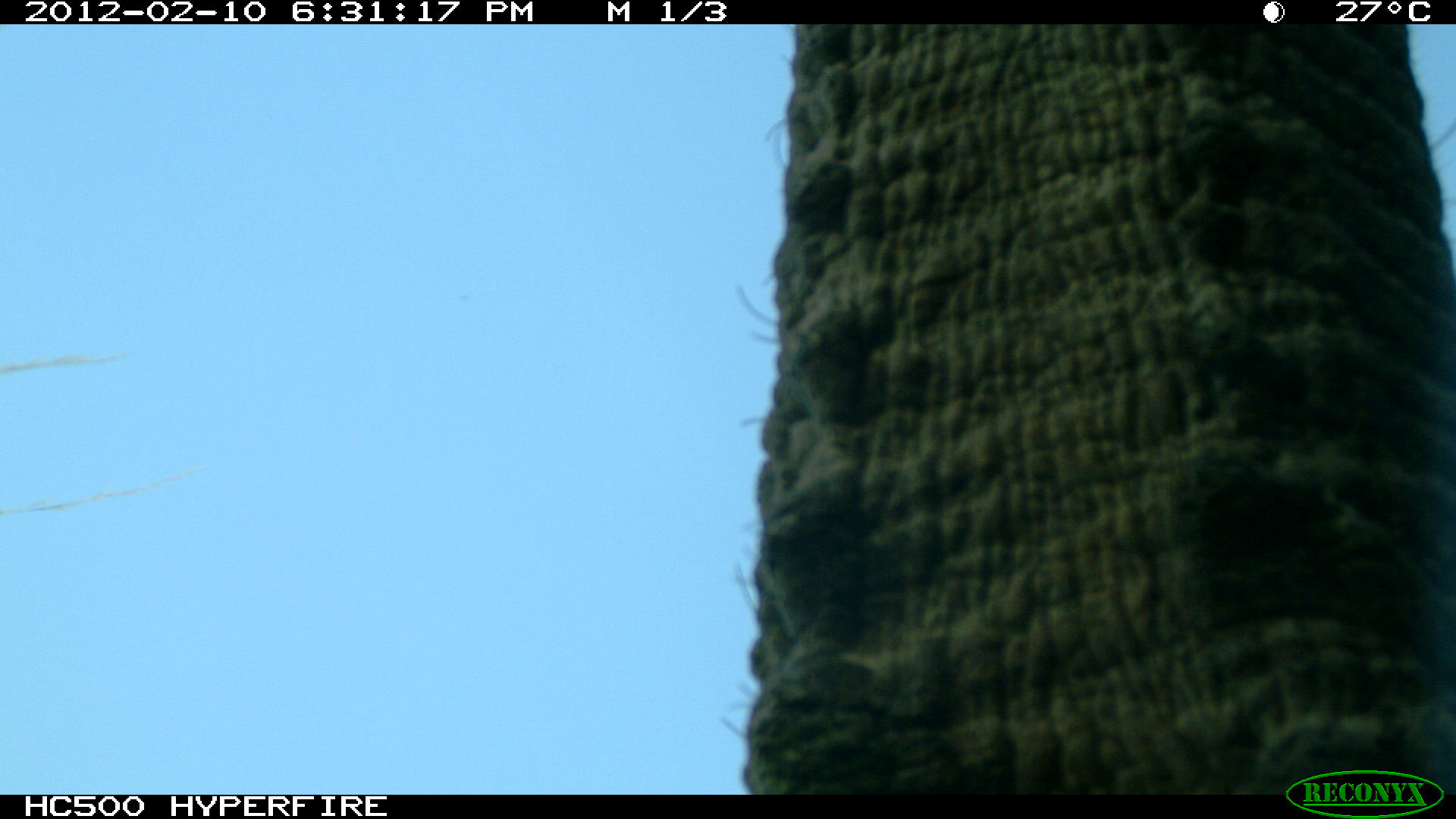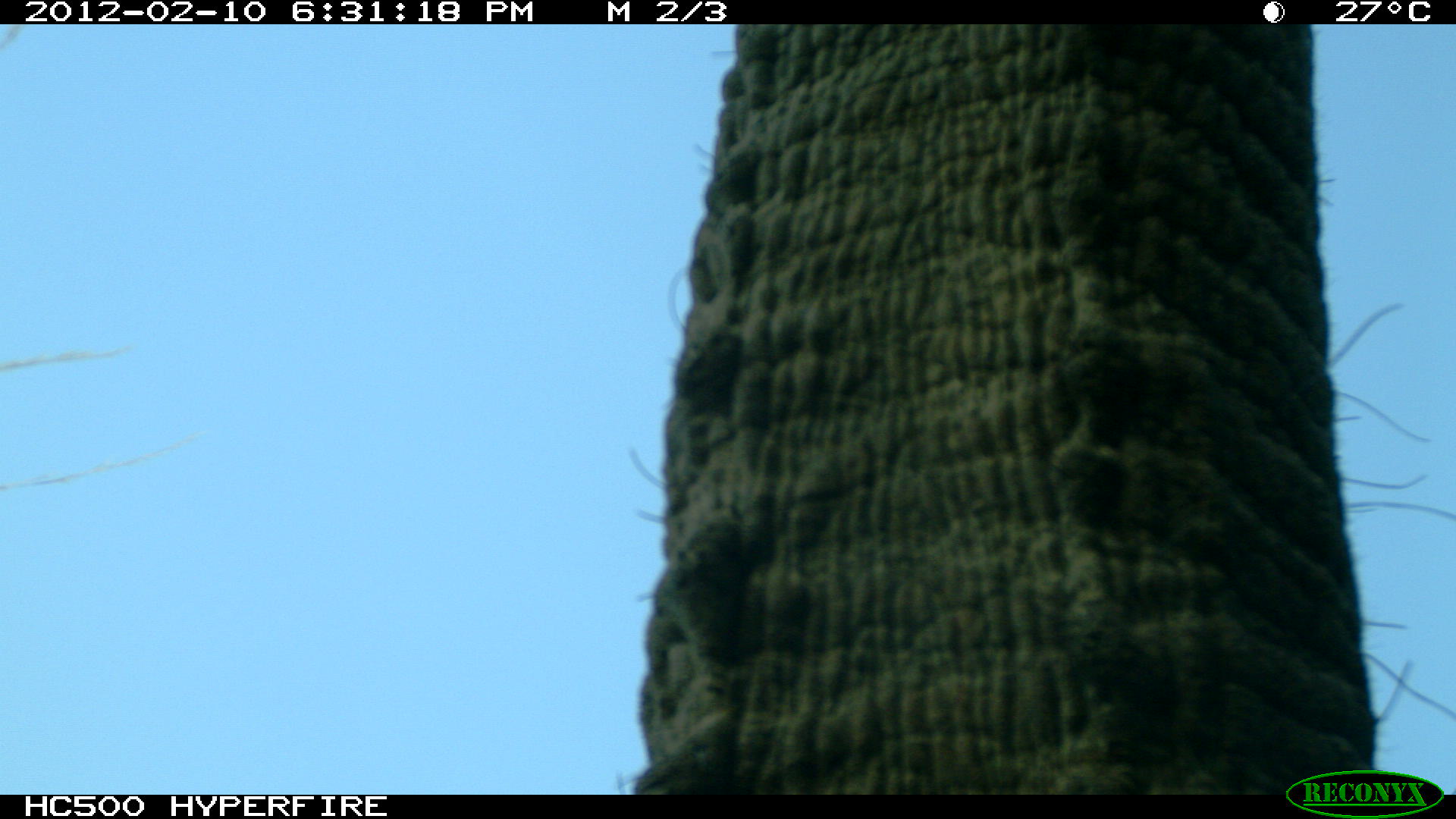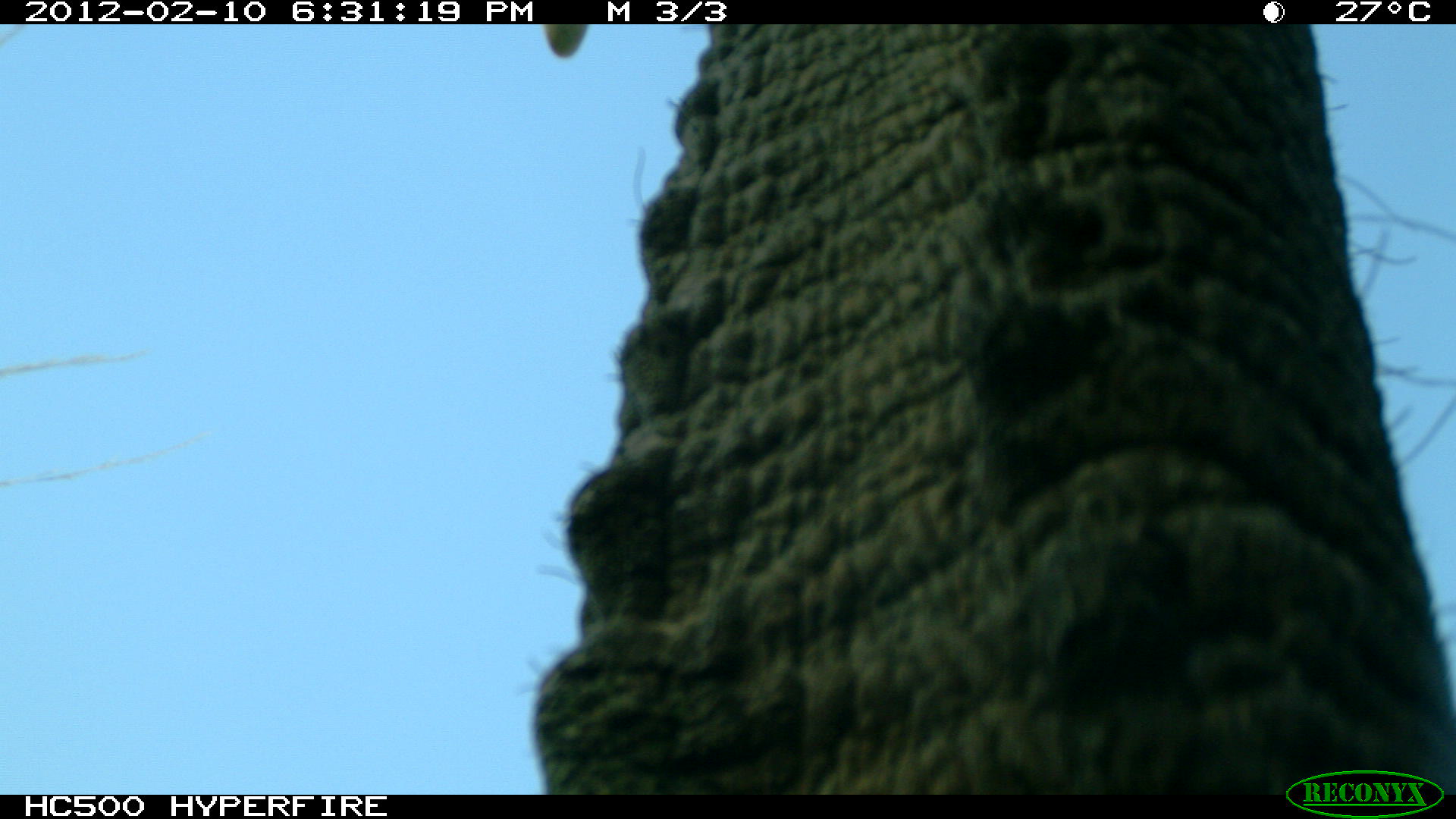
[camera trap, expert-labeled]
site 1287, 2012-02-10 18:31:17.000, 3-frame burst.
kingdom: Animalia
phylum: Chordata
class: Mammalia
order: Proboscidea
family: Elephantidae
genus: Loxodonta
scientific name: Loxodonta africana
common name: african bush elephant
Loxodonta africana (african bush elephant), count 1.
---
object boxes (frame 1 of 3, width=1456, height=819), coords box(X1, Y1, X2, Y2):
loxodonta africana: box(724, 19, 1449, 792)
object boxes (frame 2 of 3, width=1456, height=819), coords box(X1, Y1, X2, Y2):
loxodonta africana: box(624, 21, 1456, 793)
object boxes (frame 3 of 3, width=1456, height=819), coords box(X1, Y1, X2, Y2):
loxodonta africana: box(524, 13, 1449, 796)